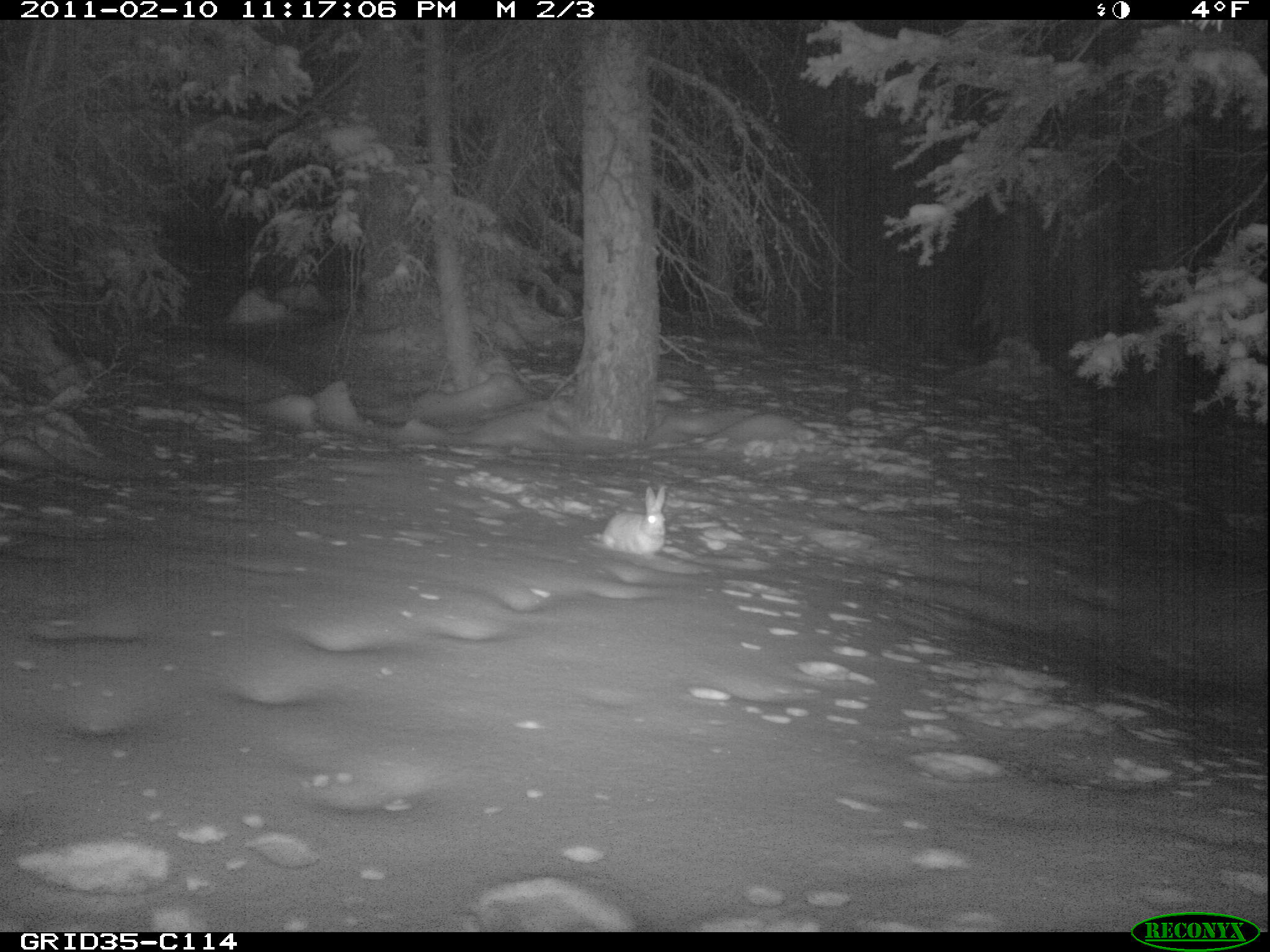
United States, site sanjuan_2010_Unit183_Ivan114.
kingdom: Animalia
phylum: Chordata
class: Mammalia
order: Lagomorpha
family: Leporidae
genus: Lepus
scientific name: Lepus americanus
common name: snowshoe hare